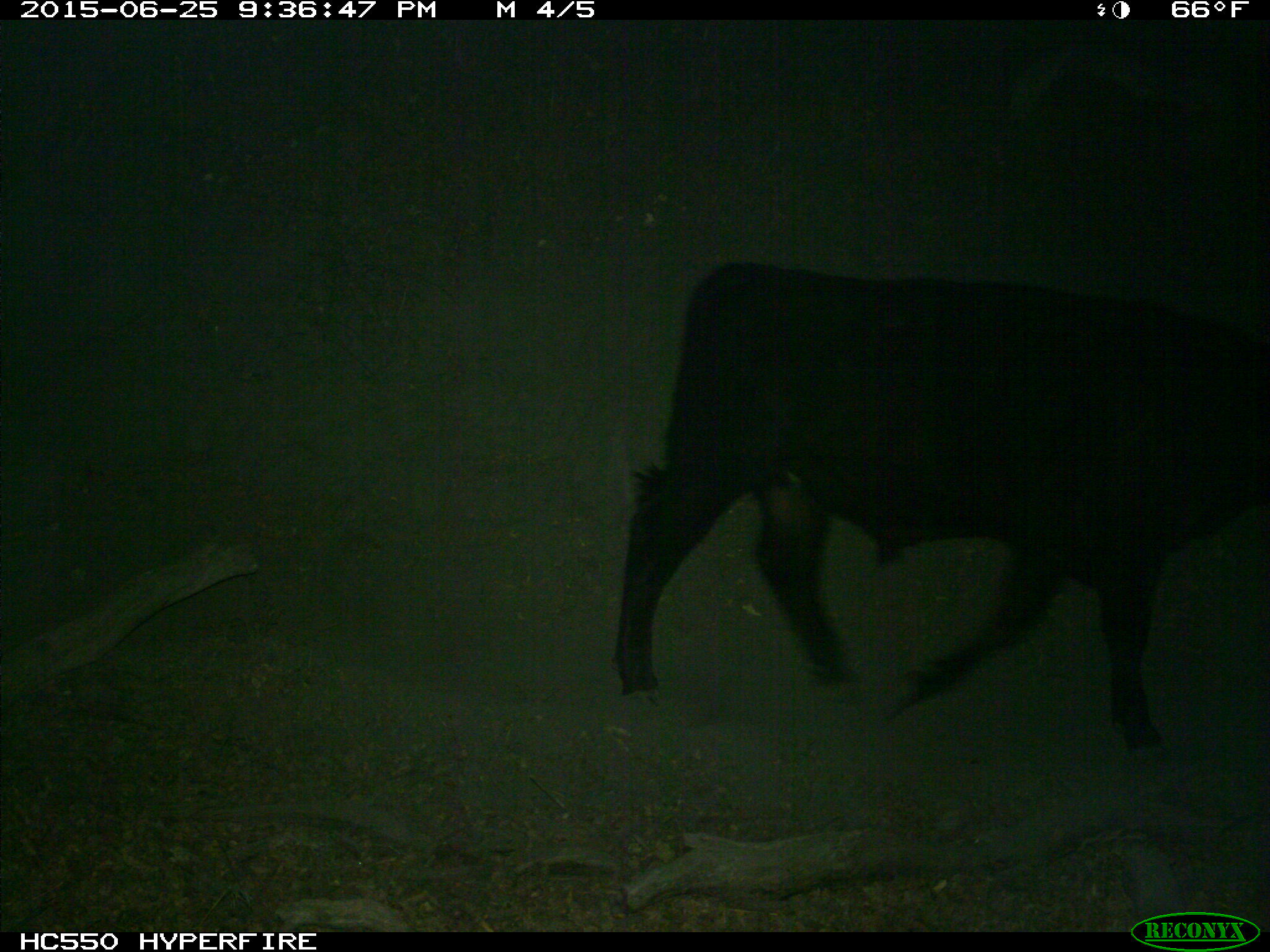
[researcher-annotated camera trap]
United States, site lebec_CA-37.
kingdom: Animalia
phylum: Chordata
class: Mammalia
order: Artiodactyla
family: Bovidae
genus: Bos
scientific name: Bos taurus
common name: domestic cow